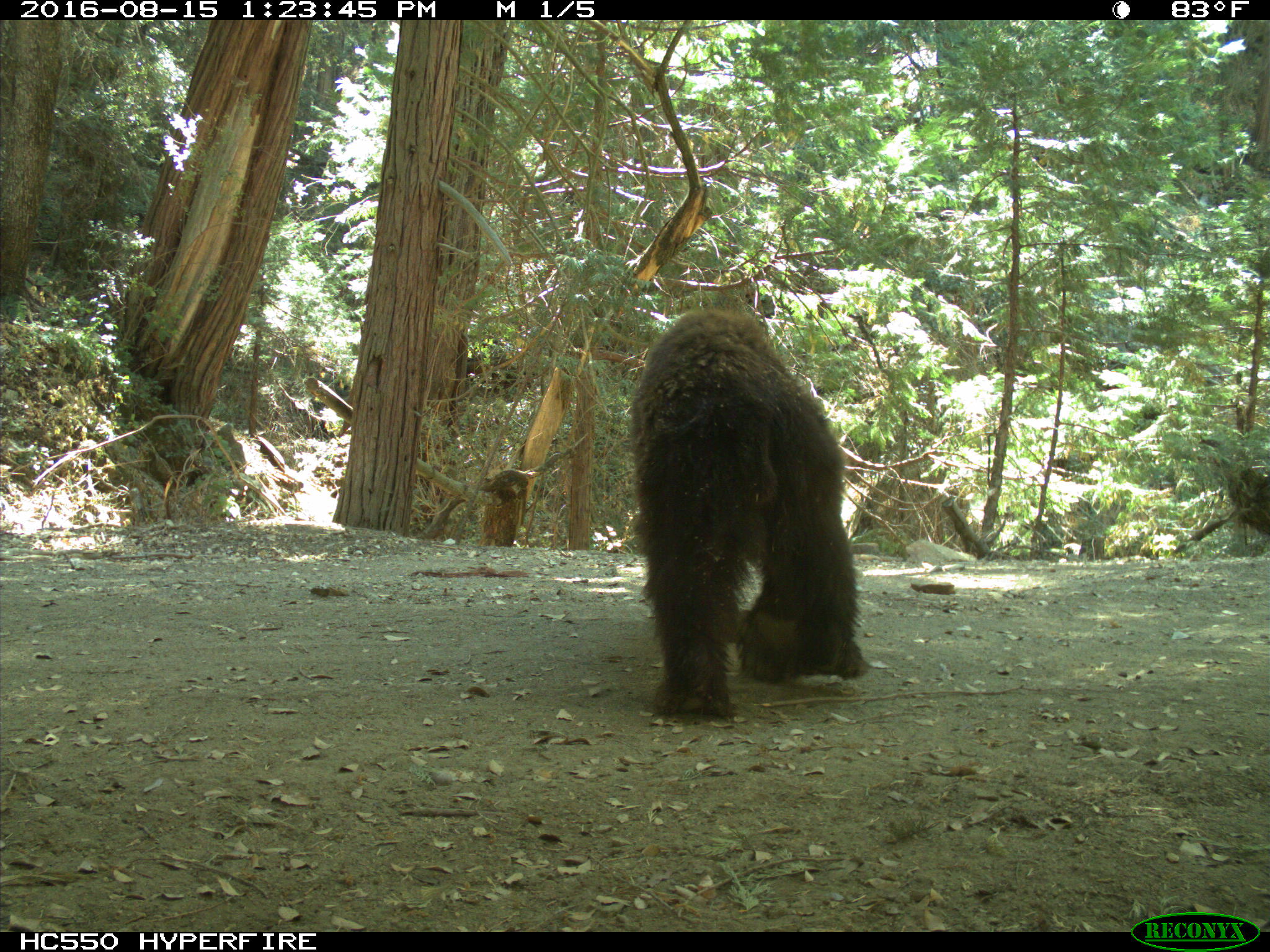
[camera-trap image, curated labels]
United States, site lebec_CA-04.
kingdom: Animalia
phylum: Chordata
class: Mammalia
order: Carnivora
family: Ursidae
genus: Ursus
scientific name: Ursus americanus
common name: american black bear